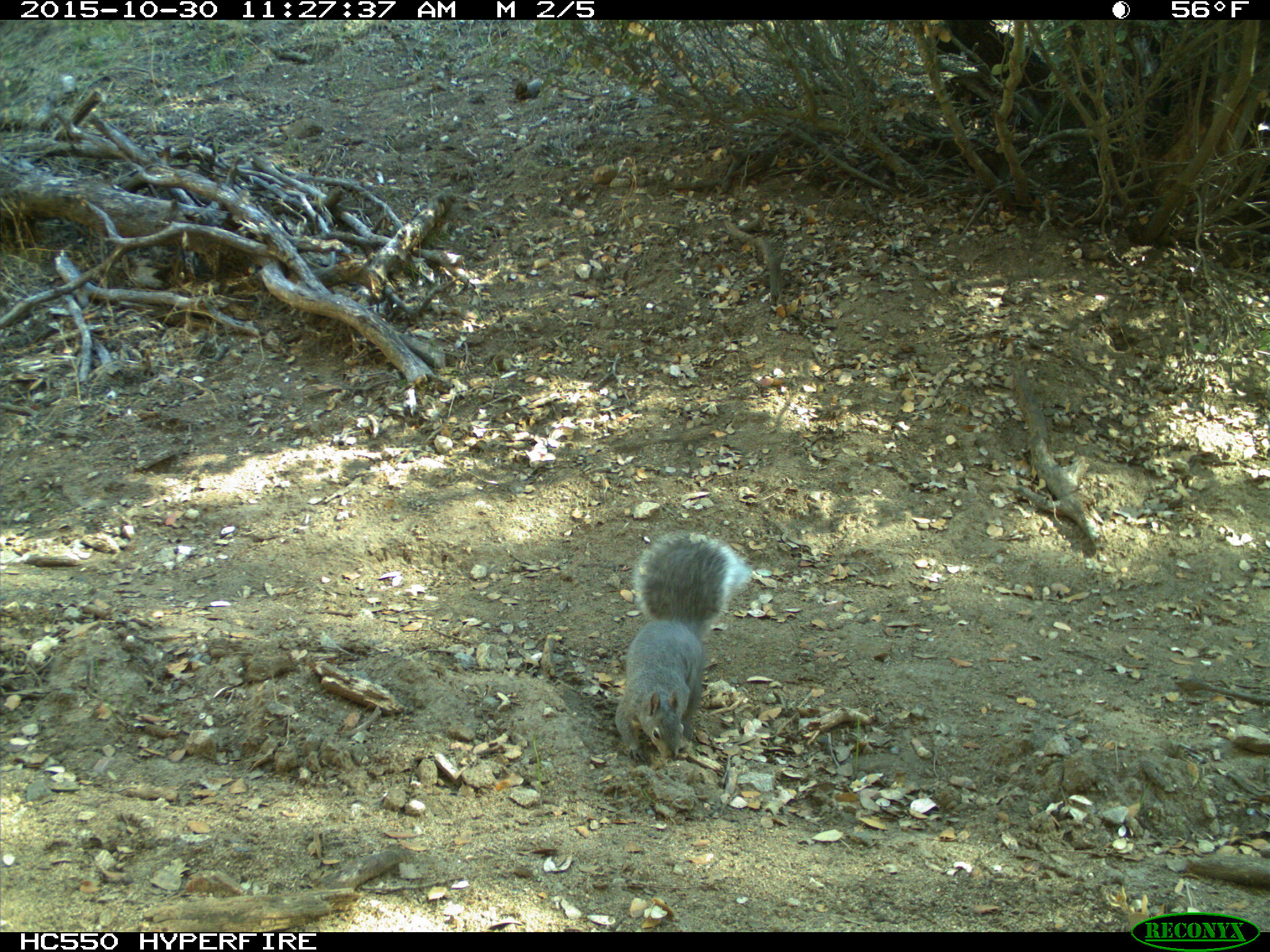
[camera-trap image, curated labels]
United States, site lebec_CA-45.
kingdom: Animalia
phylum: Chordata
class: Mammalia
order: Rodentia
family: Sciuridae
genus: Sciurus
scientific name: Sciurus carolinensis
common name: eastern gray squirrel